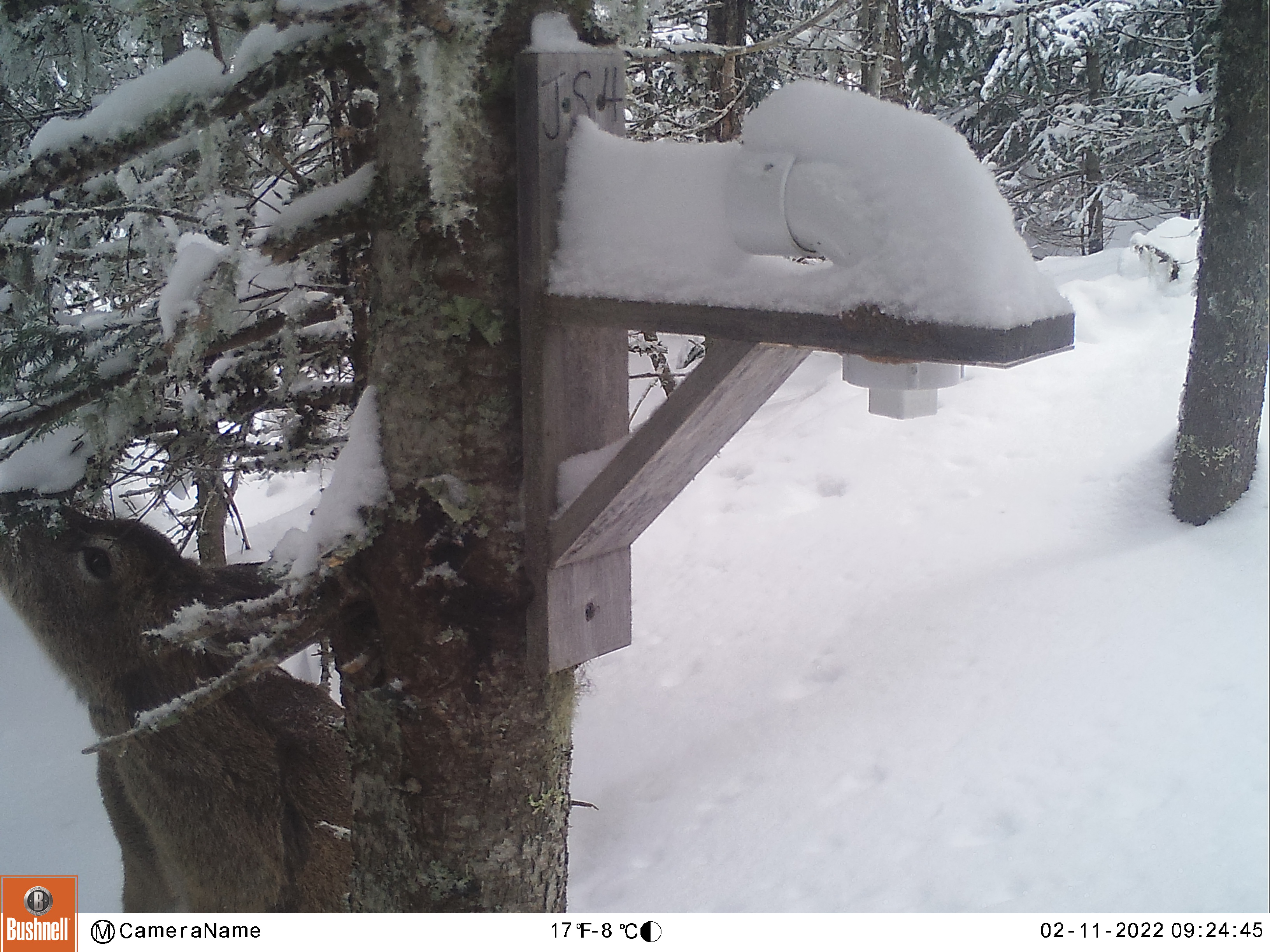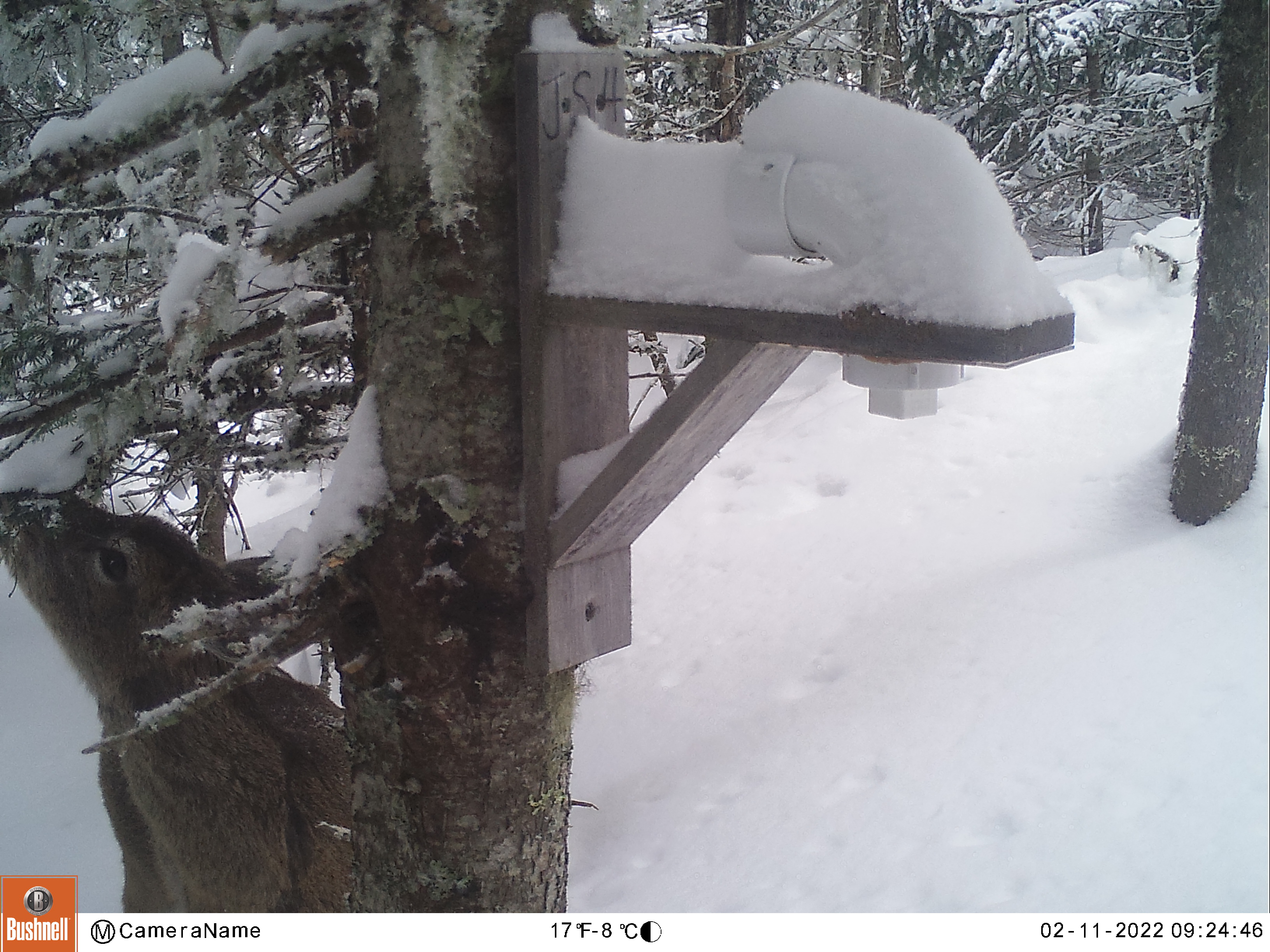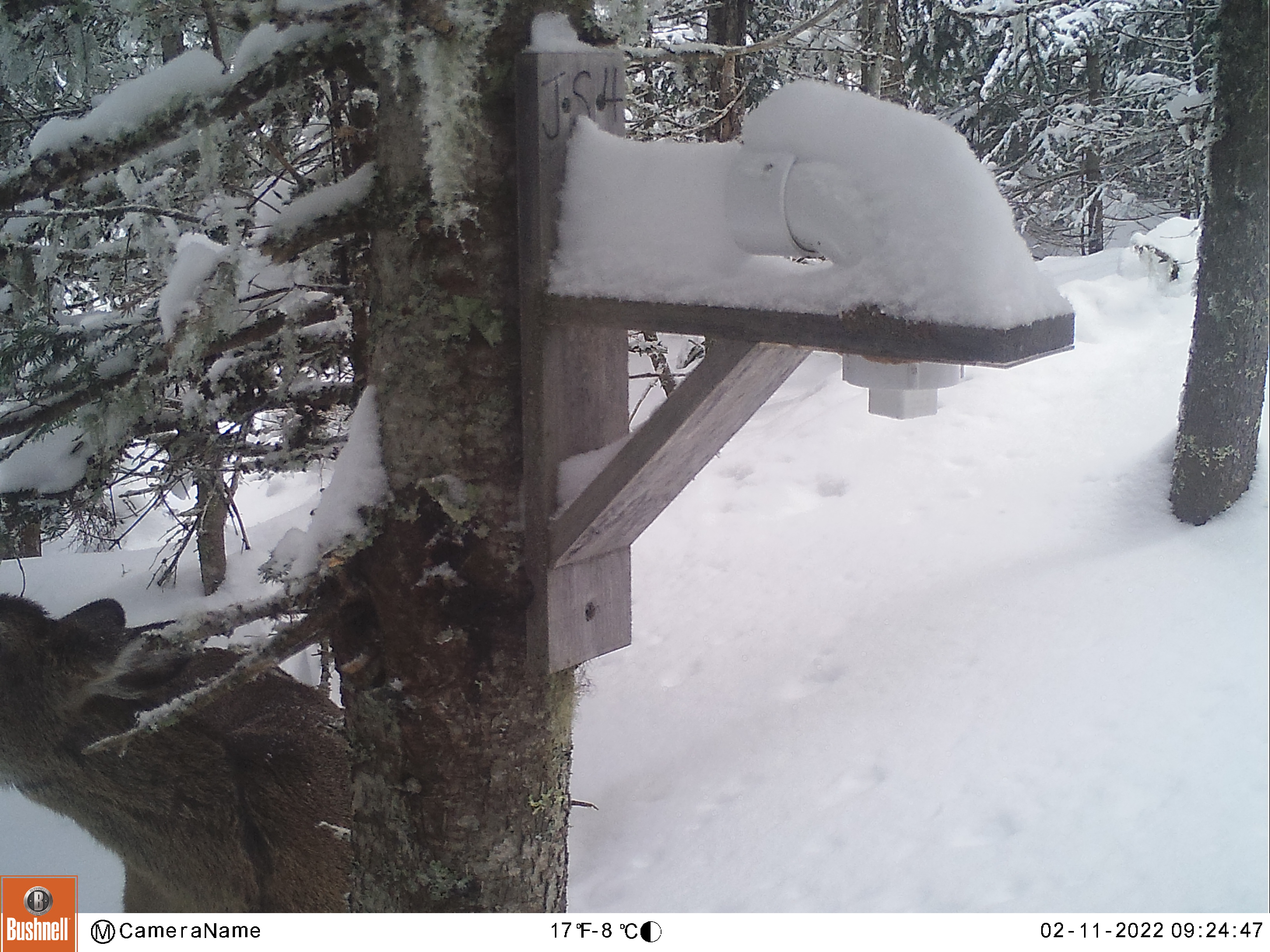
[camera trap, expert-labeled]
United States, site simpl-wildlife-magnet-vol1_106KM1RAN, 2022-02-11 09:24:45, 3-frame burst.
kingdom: Animalia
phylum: Chordata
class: Mammalia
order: Artiodactyla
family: Cervidae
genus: Odocoileus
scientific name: Odocoileus virginianus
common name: white-tailed deer